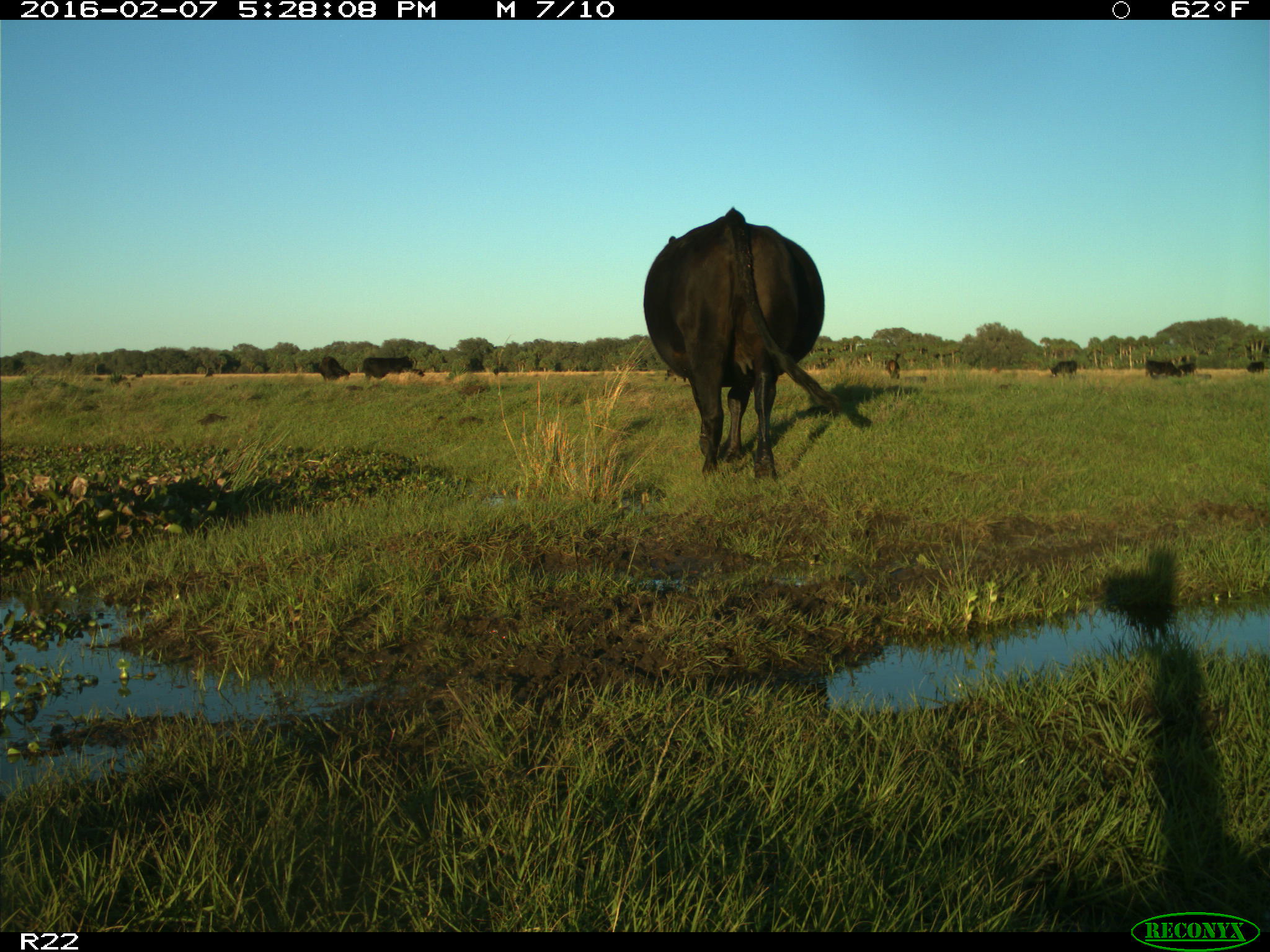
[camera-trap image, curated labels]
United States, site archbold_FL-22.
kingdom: Animalia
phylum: Chordata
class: Mammalia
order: Artiodactyla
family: Bovidae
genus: Bos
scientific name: Bos taurus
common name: domestic cow